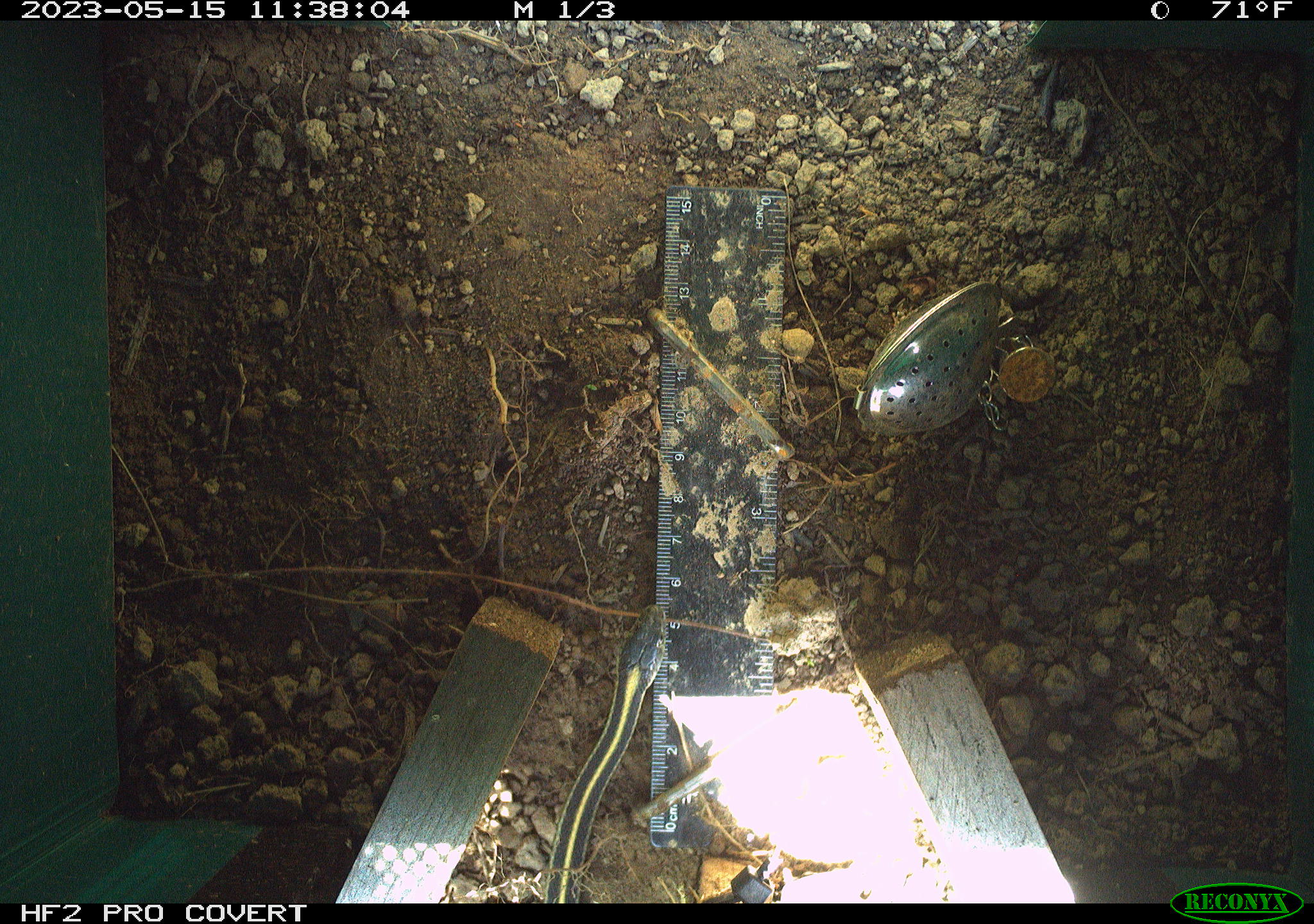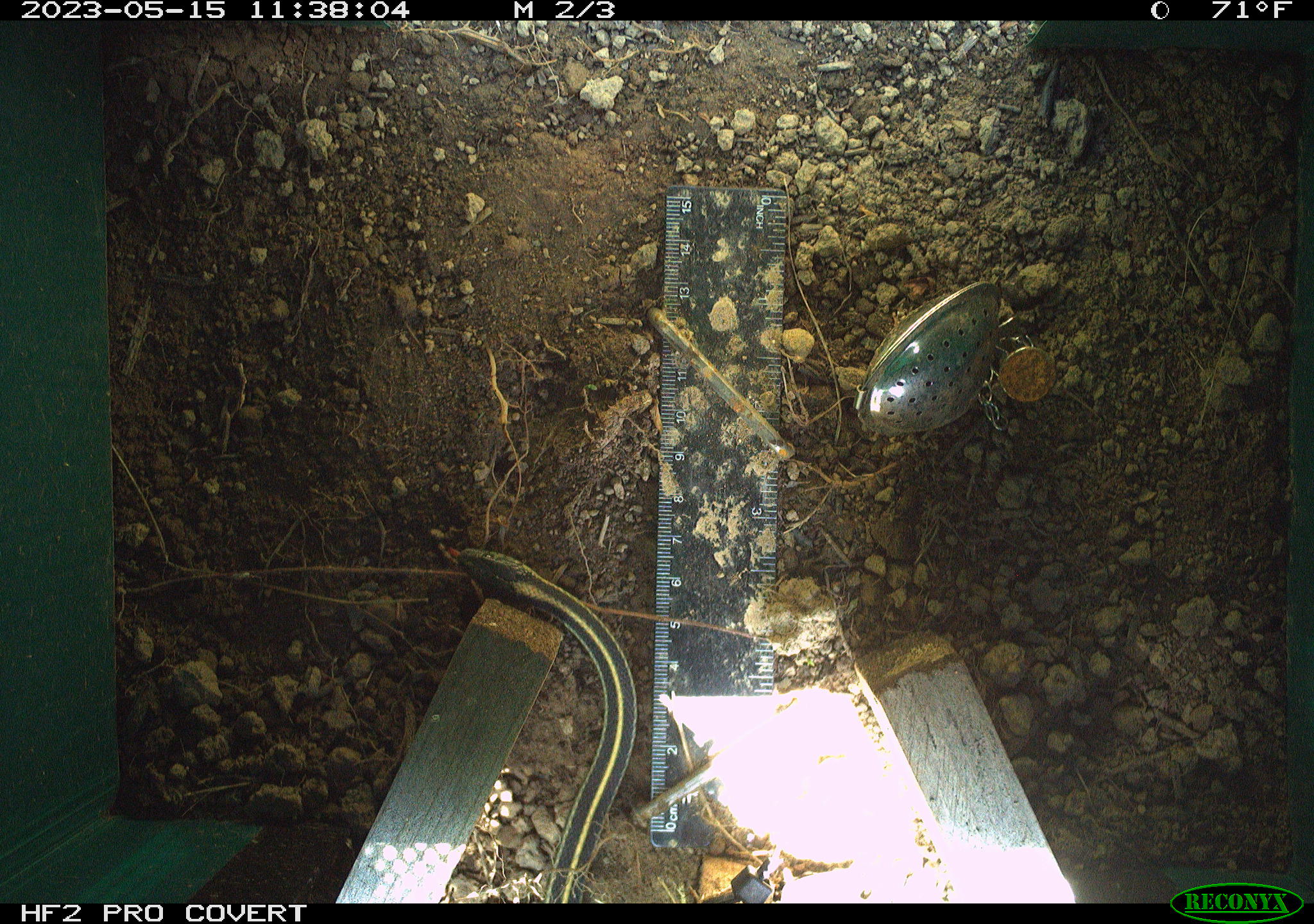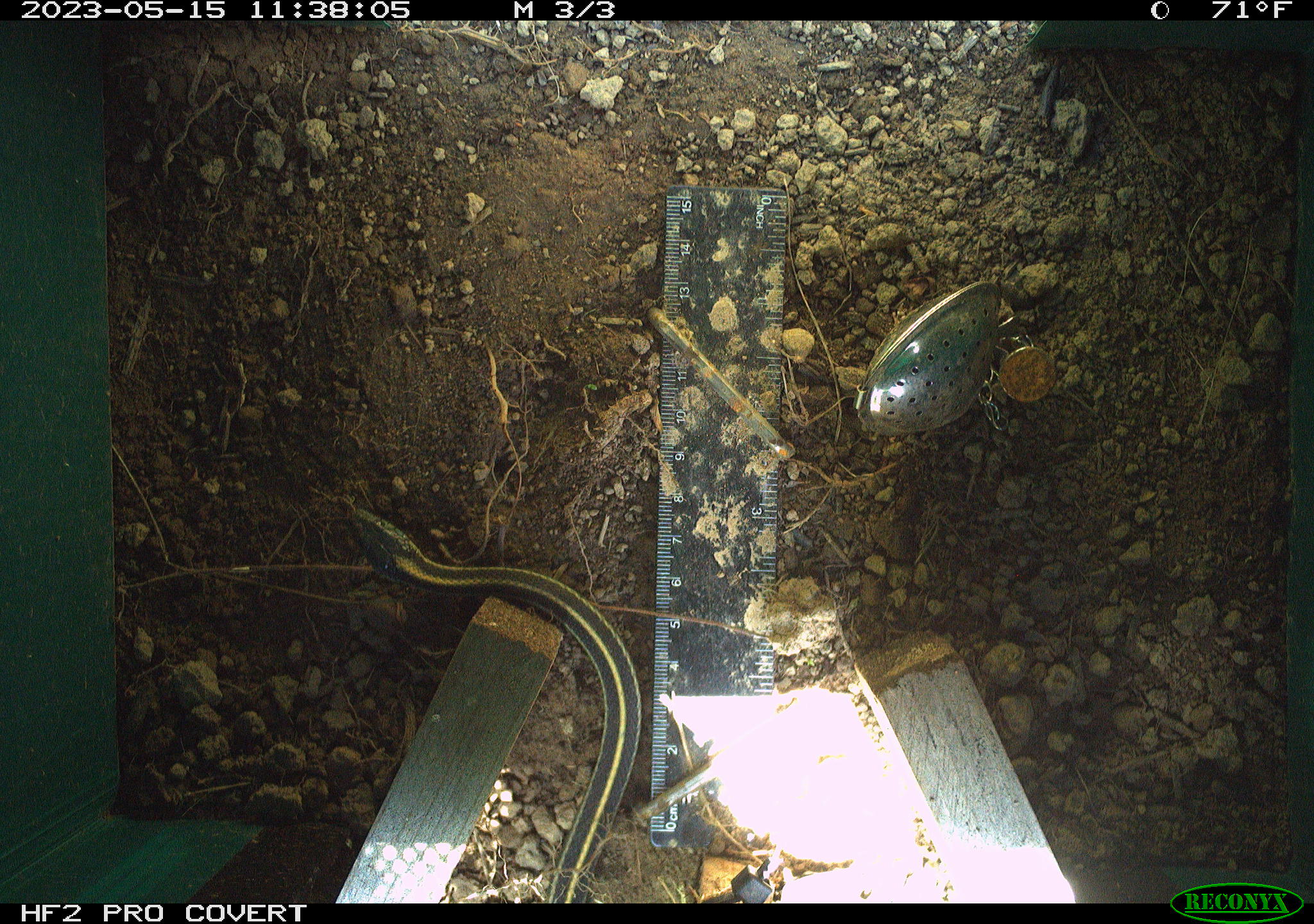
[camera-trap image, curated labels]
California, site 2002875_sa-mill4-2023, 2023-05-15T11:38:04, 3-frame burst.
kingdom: Animalia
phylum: Chordata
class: Reptilia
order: Squamata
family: Colubridae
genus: Thamnophis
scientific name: Thamnophis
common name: american gartersnakes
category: thamnophis species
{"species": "thamnophis species (american gartersnakes) (Thamnophis)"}